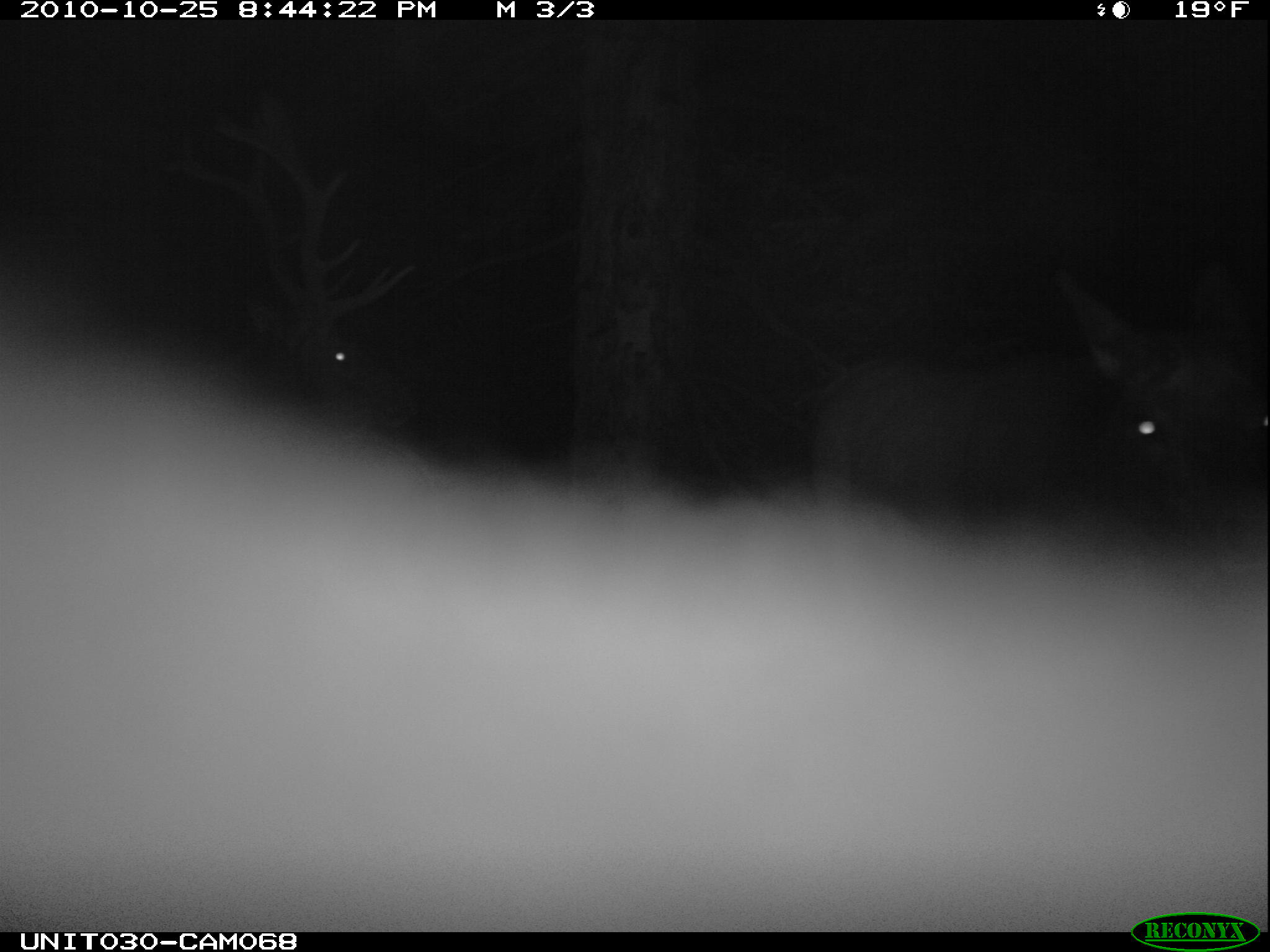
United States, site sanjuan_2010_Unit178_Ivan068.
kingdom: Animalia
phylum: Chordata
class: Mammalia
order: Artiodactyla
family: Cervidae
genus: Cervus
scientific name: Cervus elaphus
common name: red deer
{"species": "Cervus elaphus (red deer)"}